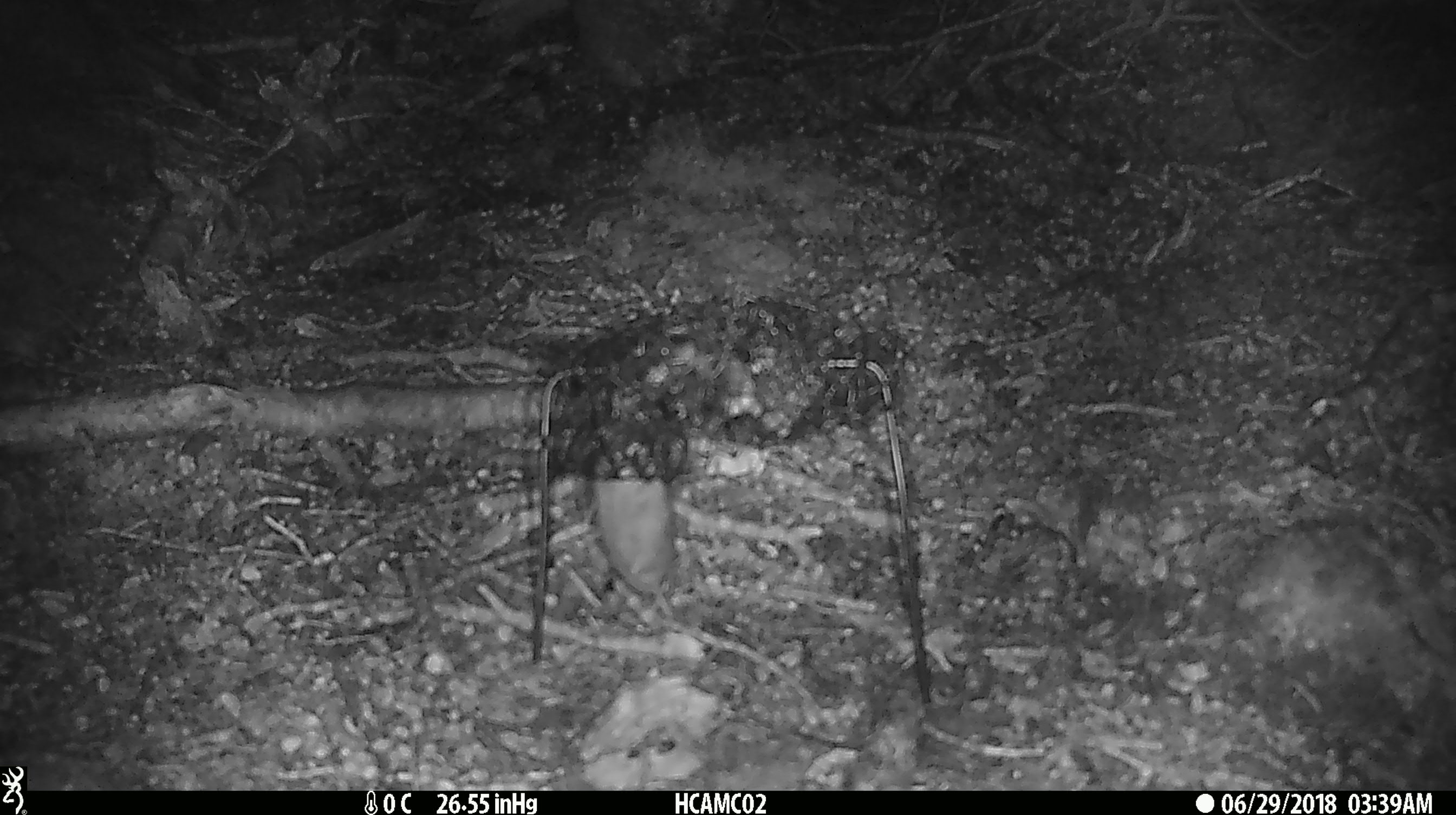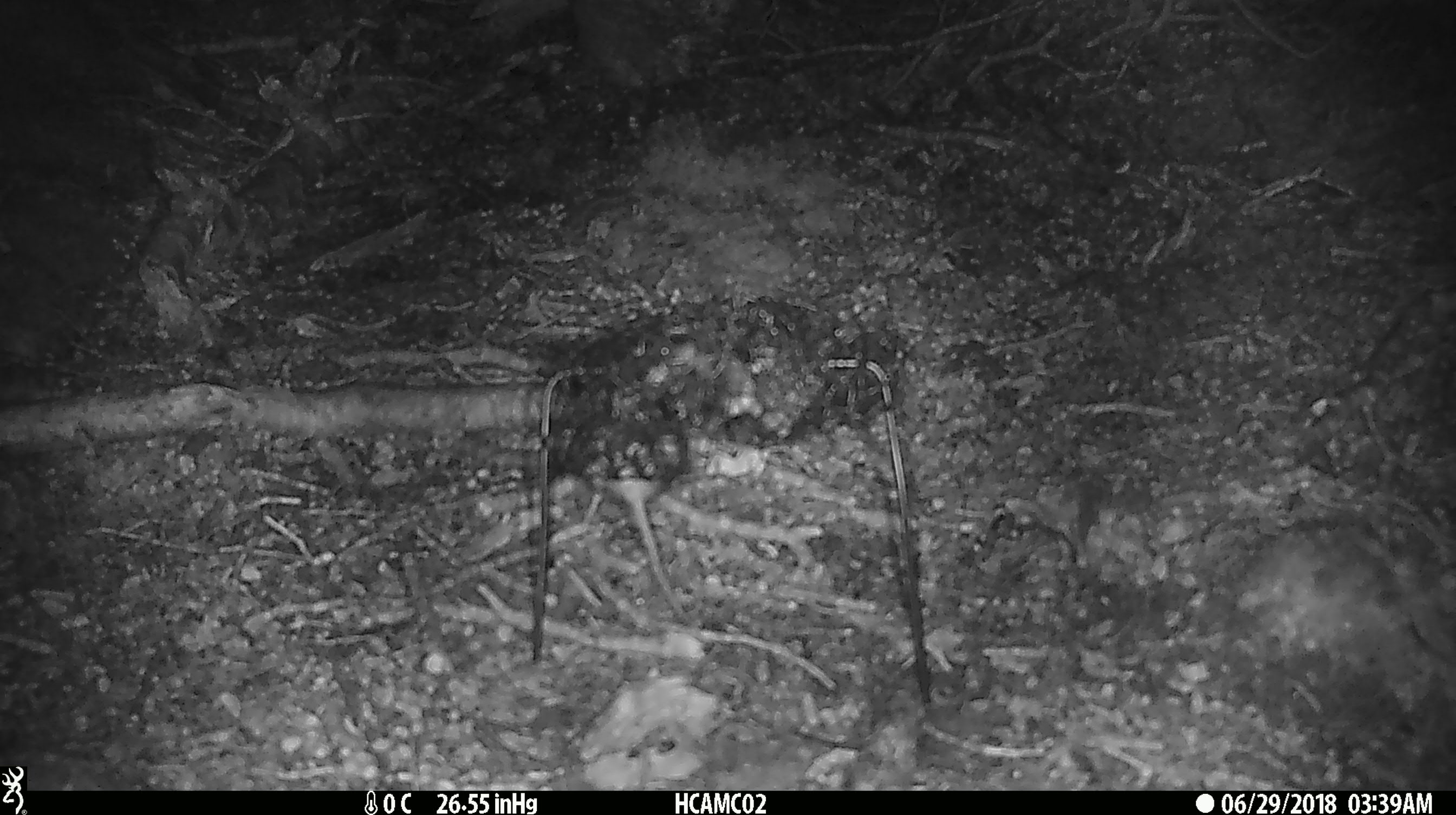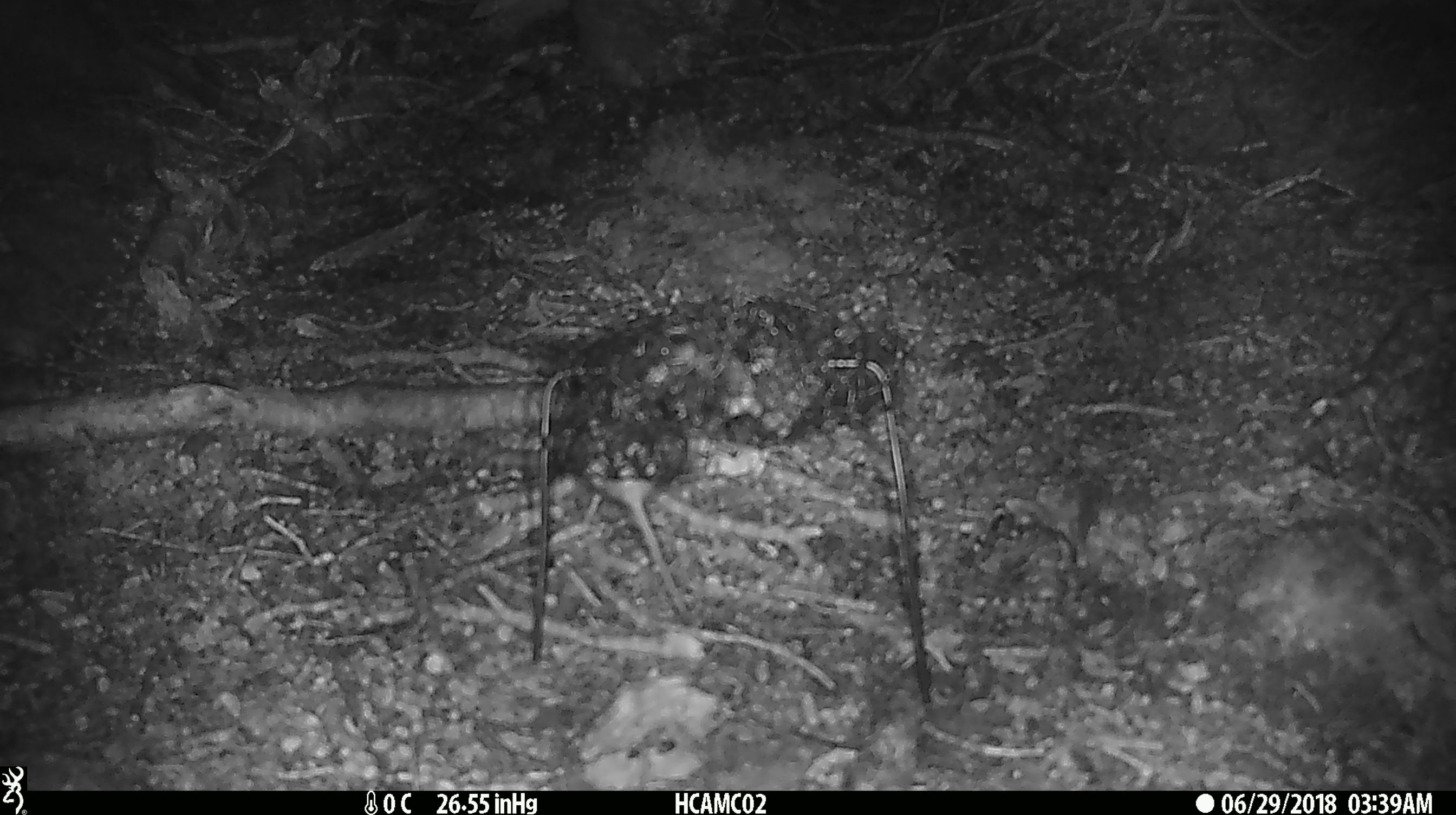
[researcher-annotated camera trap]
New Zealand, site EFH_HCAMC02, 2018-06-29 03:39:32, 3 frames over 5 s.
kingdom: Animalia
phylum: Chordata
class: Mammalia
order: Rodentia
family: Muridae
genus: Mus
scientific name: Mus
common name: mouse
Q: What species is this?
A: Mouse (Mus).